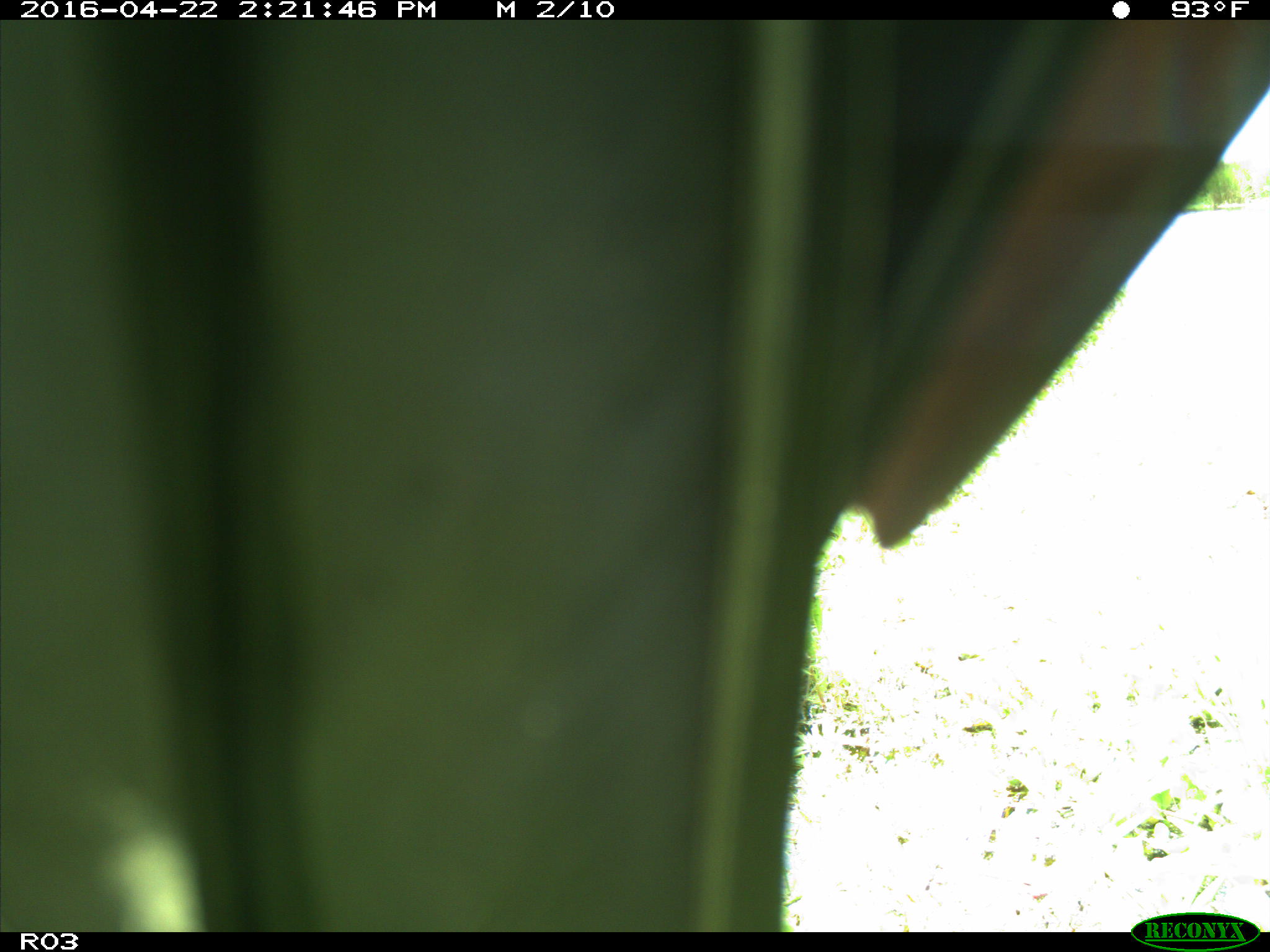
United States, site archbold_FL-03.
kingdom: Animalia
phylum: Chordata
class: Aves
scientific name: Aves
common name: birds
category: unidentified bird